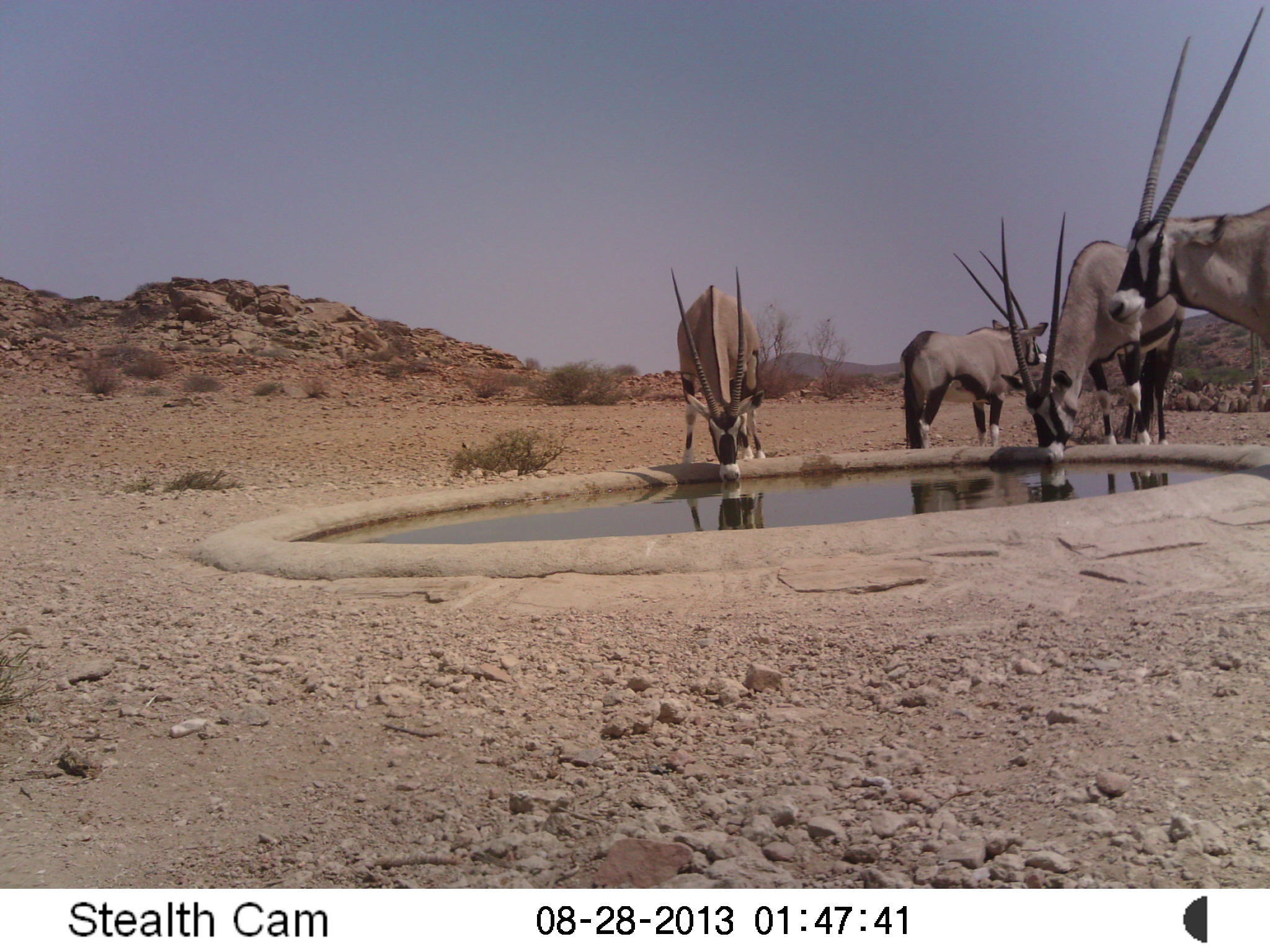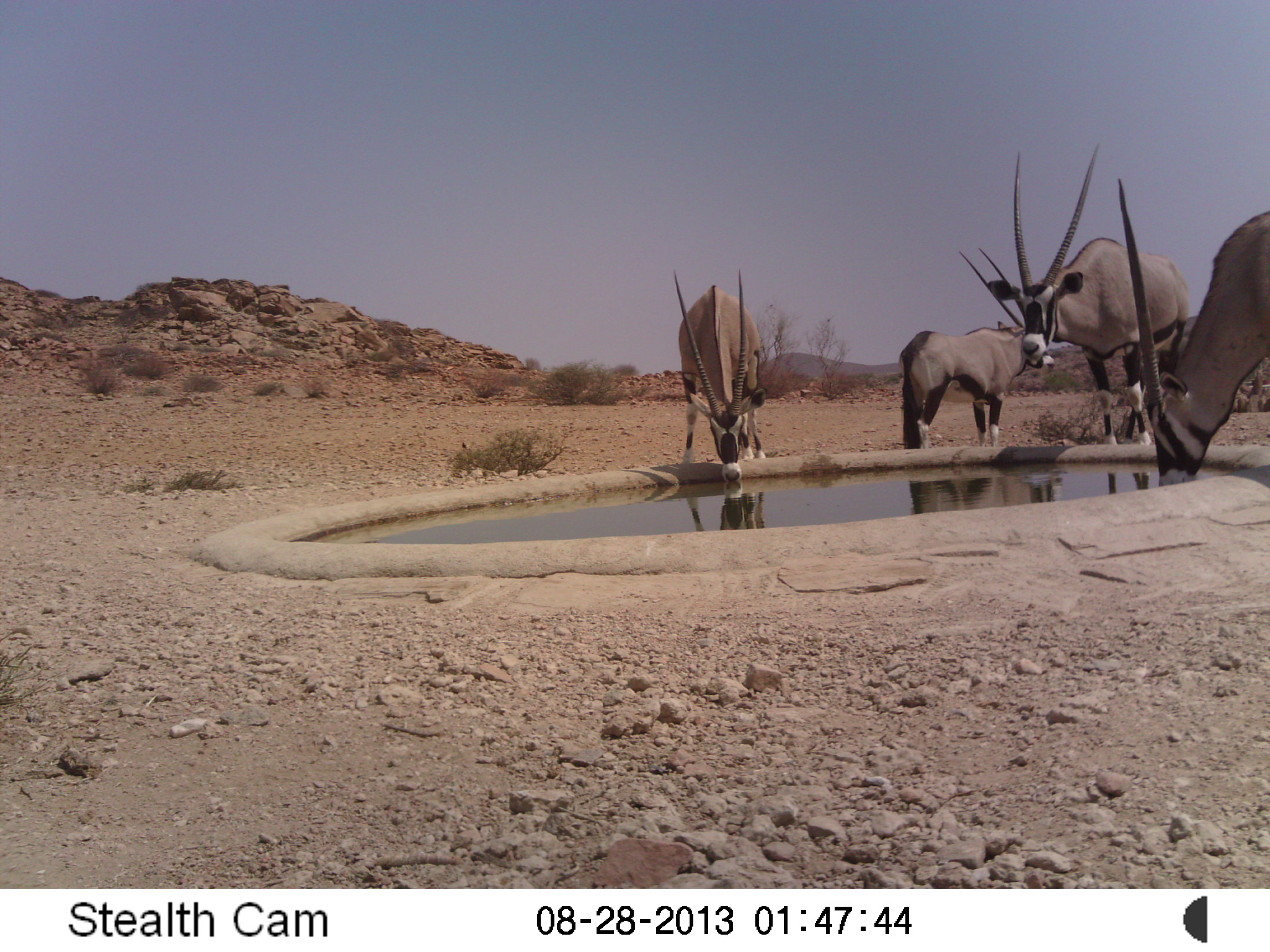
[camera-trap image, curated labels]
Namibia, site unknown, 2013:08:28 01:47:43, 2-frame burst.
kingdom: Animalia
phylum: Chordata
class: Mammalia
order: Artiodactyla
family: Bovidae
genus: Oryx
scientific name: Oryx gazella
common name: gemsbok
Oryx gazella (gemsbok).